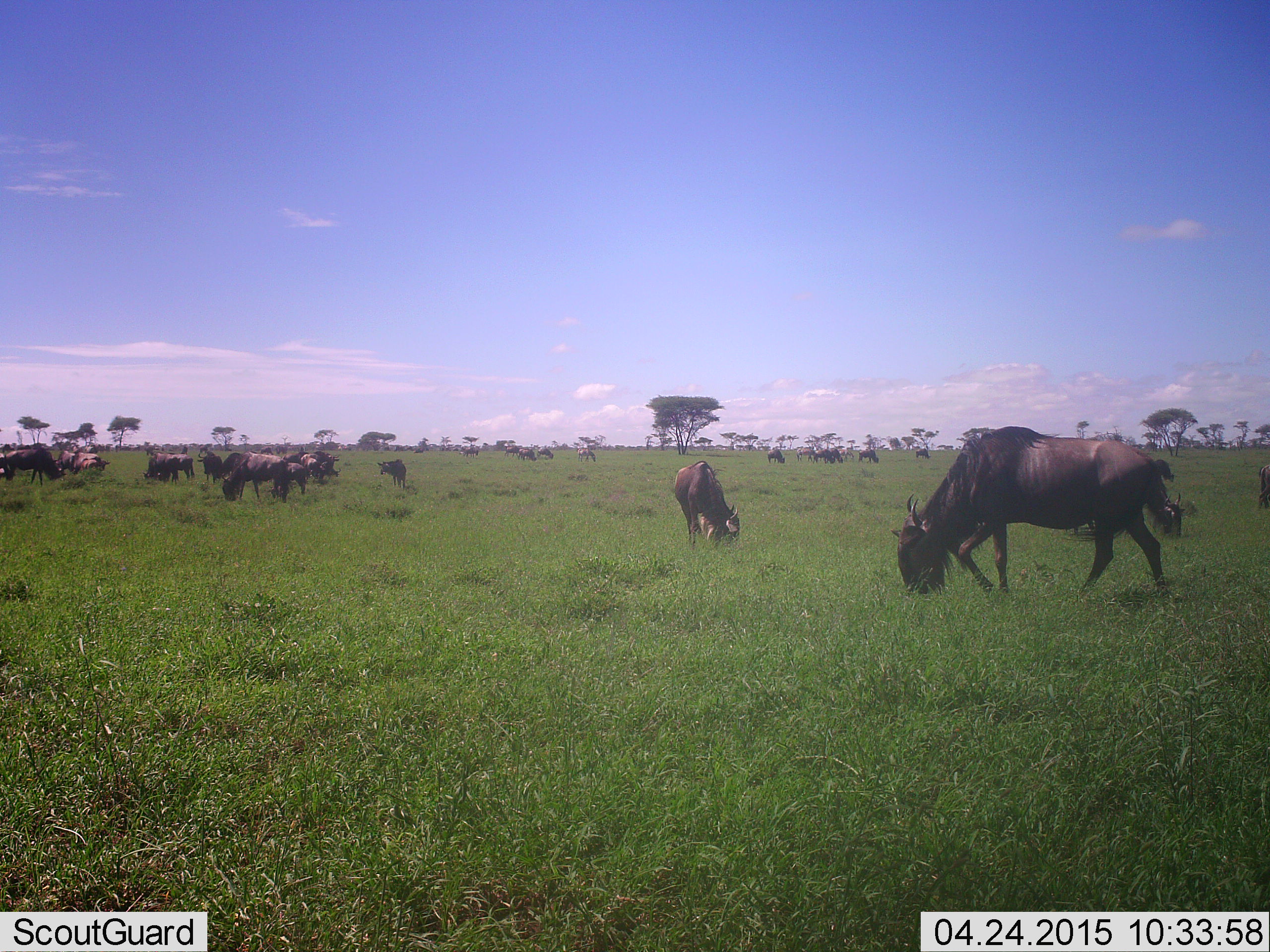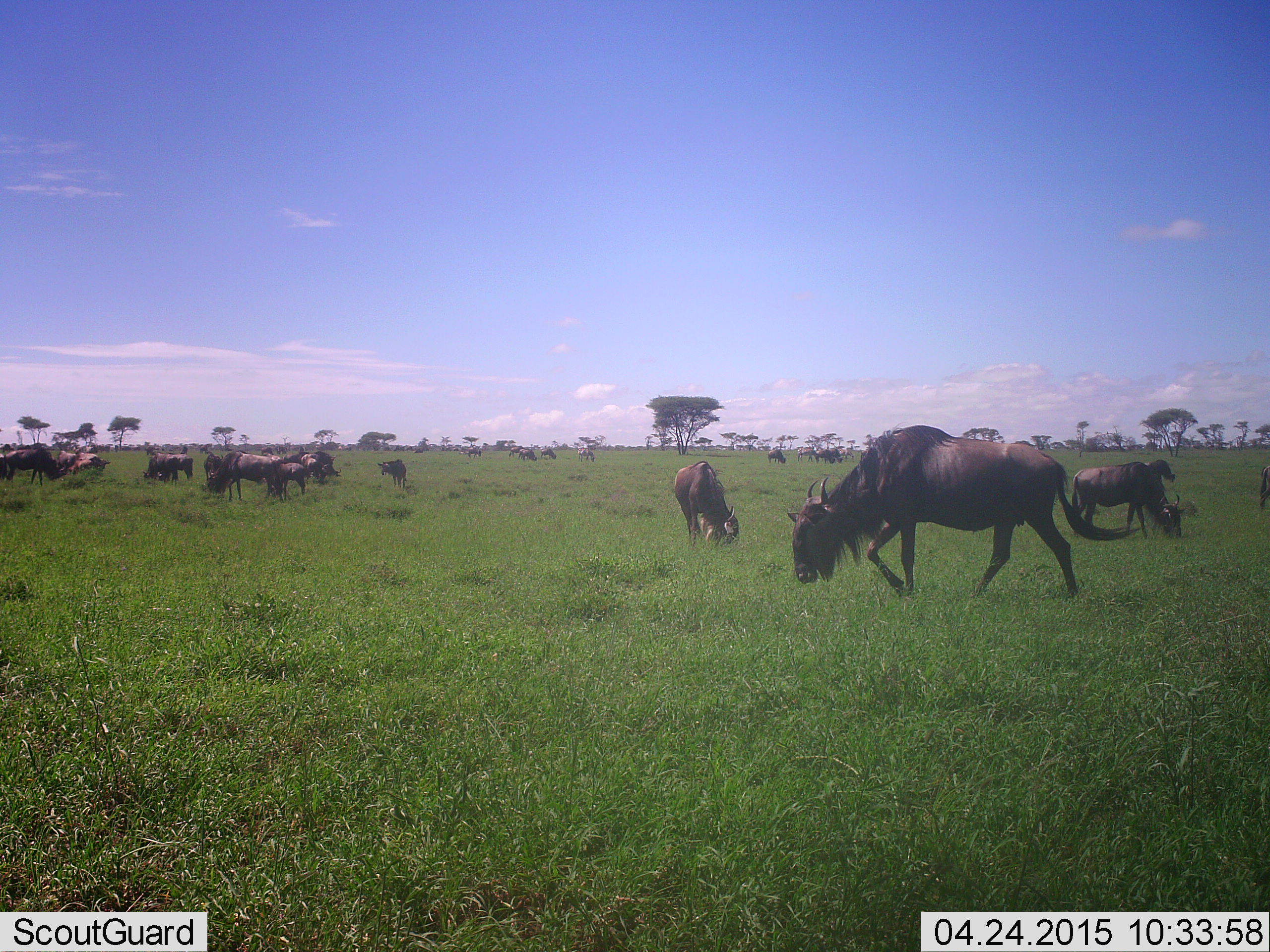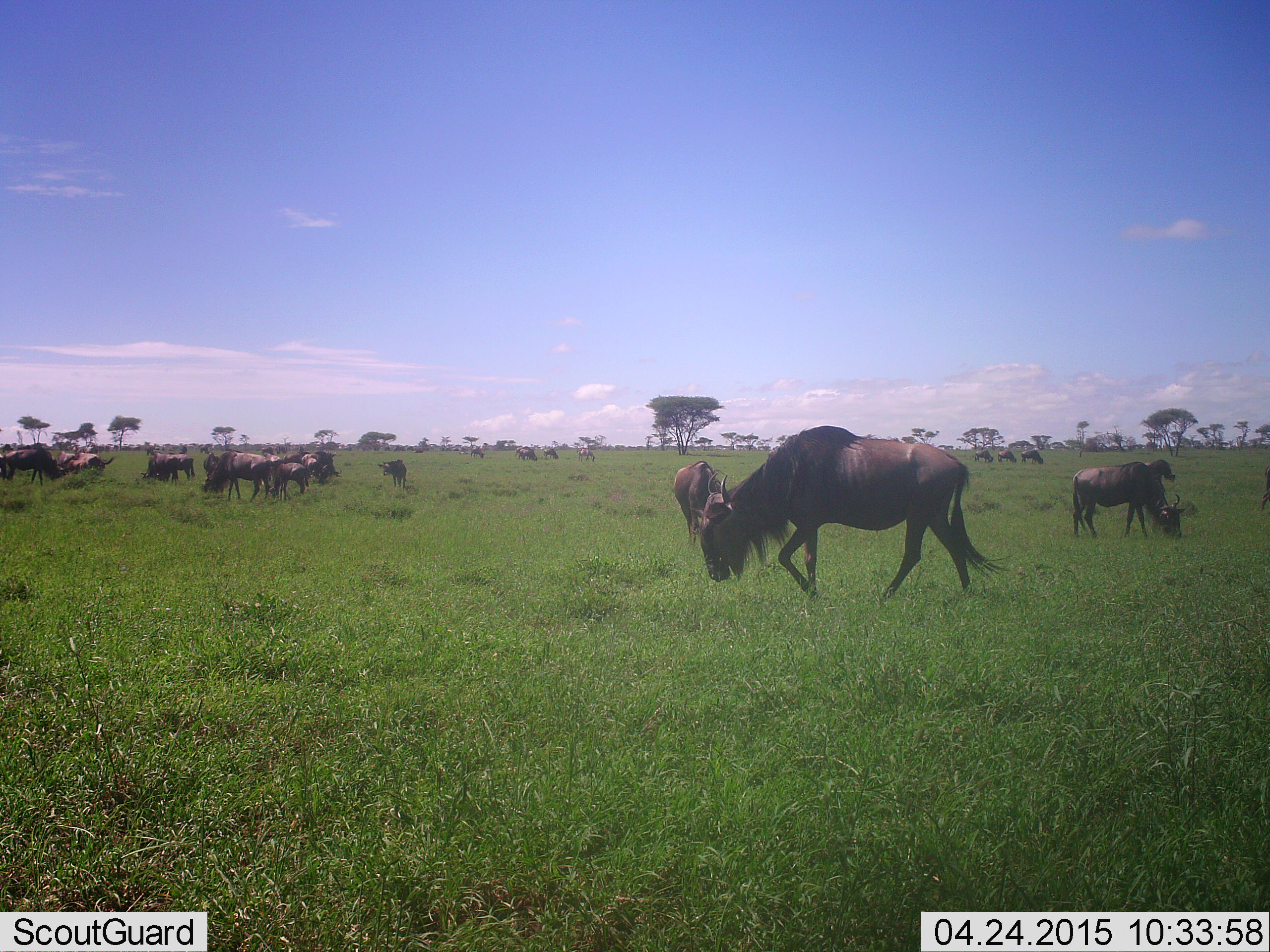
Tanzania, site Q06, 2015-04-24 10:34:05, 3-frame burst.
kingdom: Animalia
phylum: Chordata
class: Mammalia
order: Artiodactyla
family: Bovidae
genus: Connochaetes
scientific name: Connochaetes taurinus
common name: blue wildebeest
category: wildebeest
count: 11-50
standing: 30%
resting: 0%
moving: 50%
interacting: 0%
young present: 0%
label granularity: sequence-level